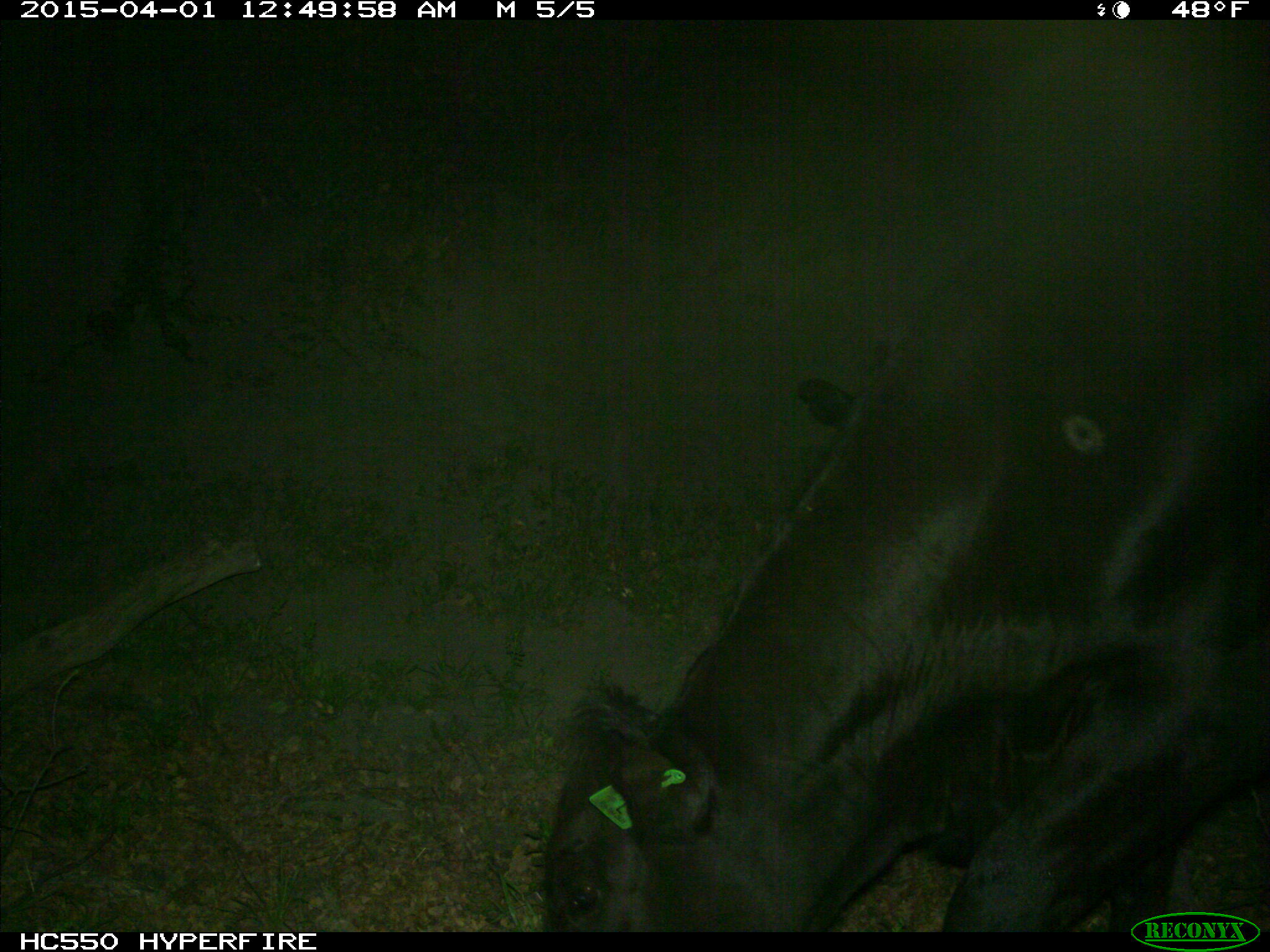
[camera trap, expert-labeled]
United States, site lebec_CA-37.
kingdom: Animalia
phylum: Chordata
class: Mammalia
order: Artiodactyla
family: Bovidae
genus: Bos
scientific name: Bos taurus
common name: domestic cow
Bos taurus (domestic cow).